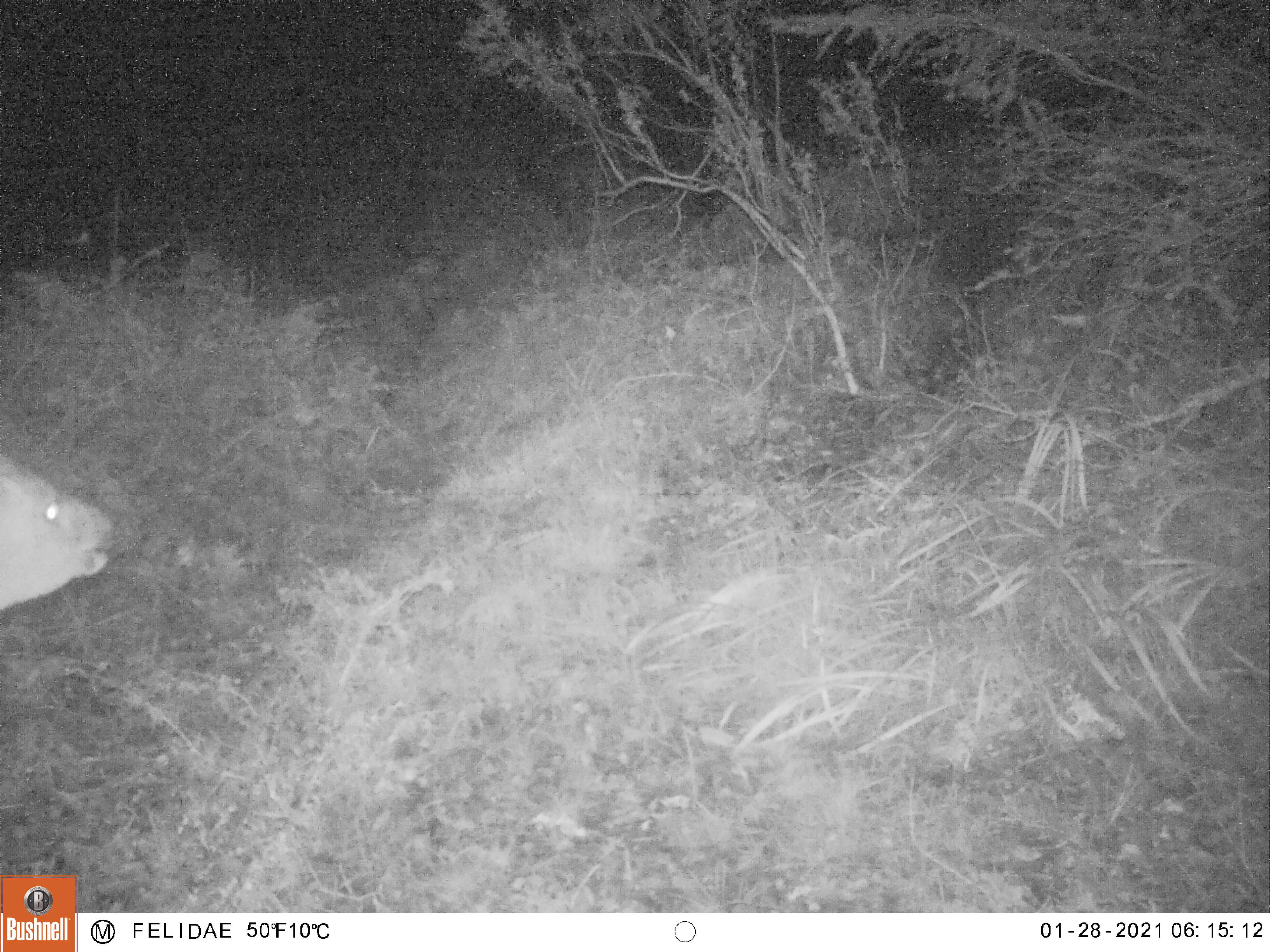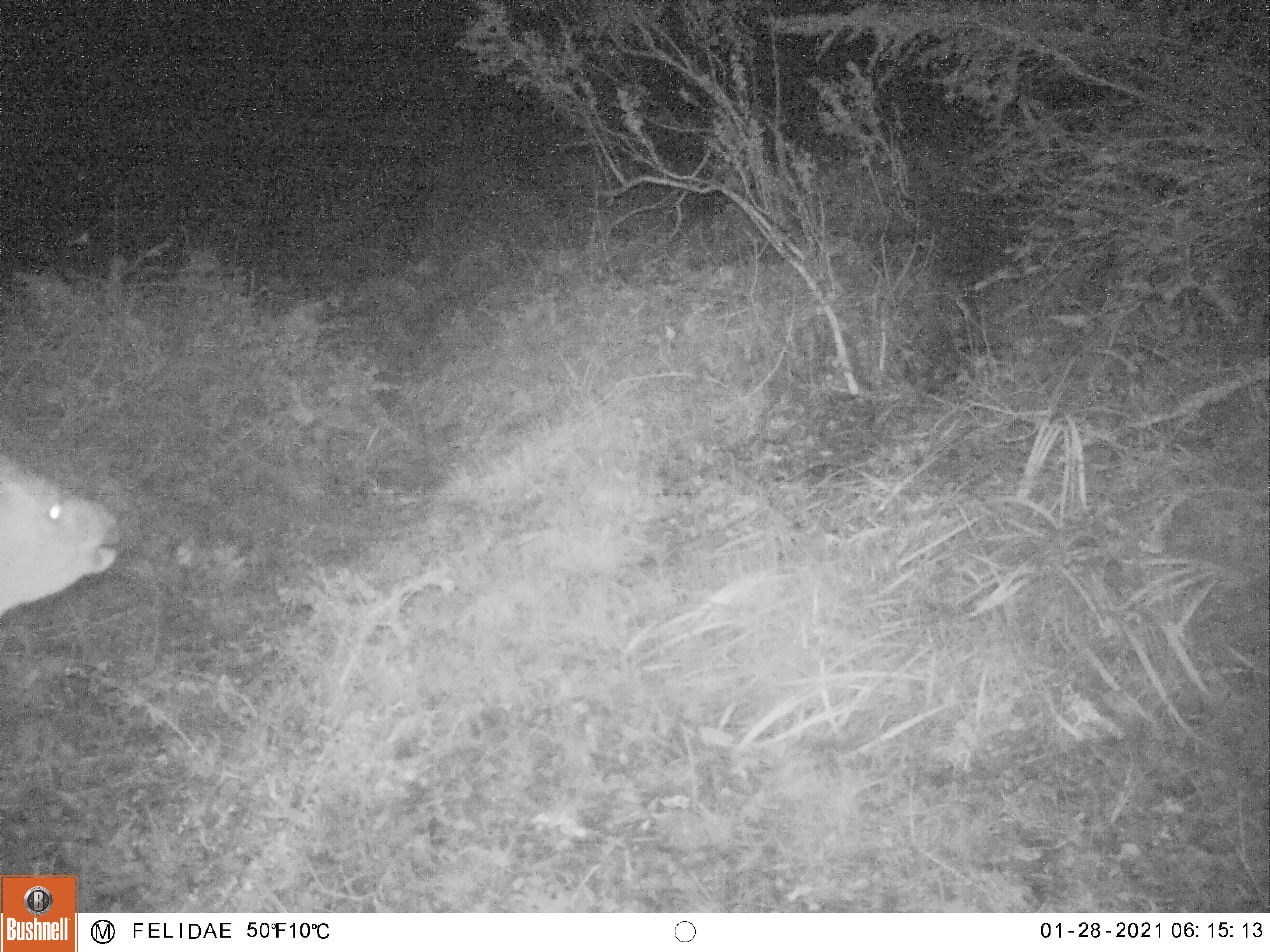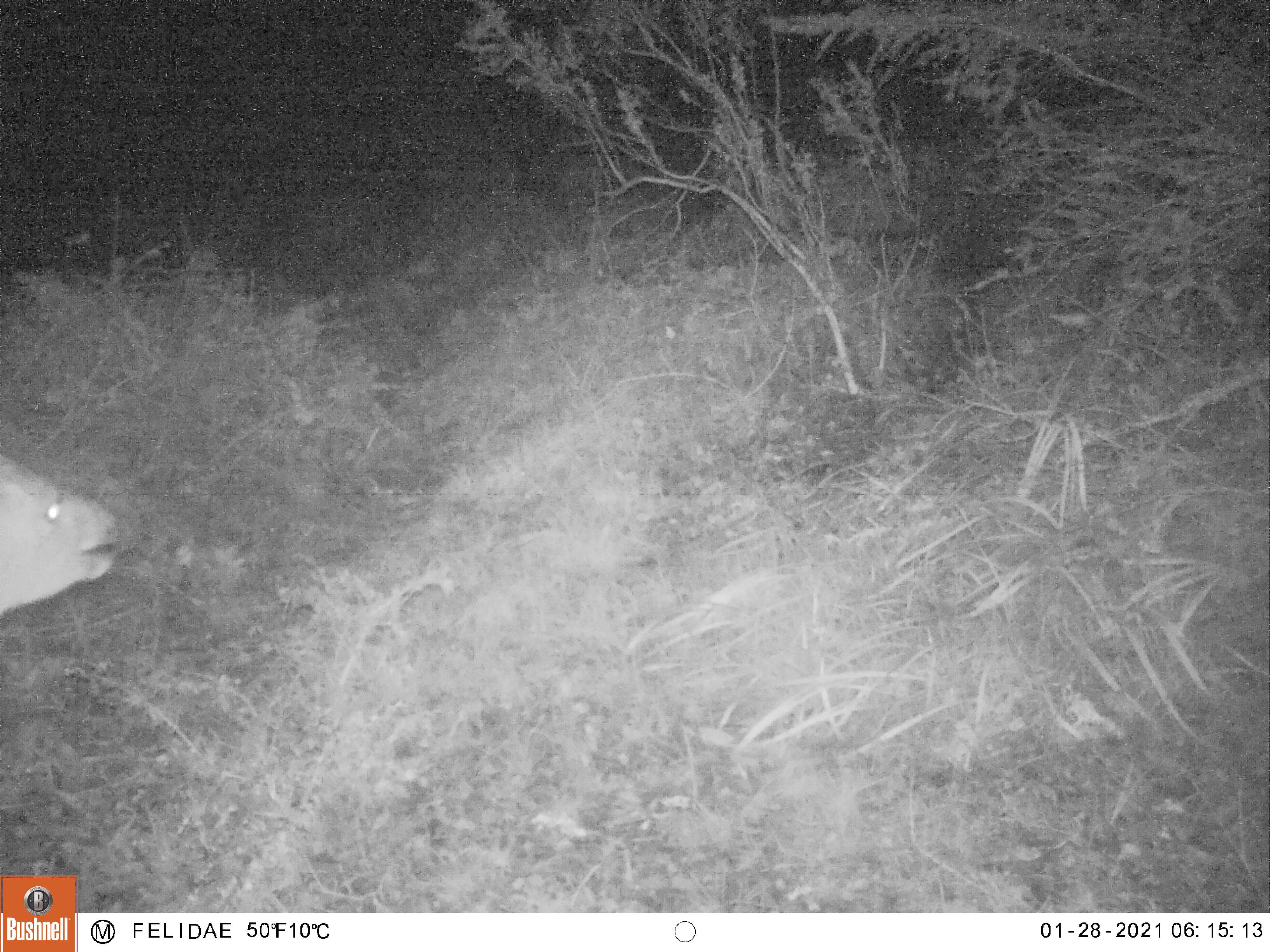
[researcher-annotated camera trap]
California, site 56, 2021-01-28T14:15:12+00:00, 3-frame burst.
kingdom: Animalia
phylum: Chordata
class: Mammalia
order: Artiodactyla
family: Cervidae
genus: Odocoileus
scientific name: Odocoileus hemionus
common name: mule deer